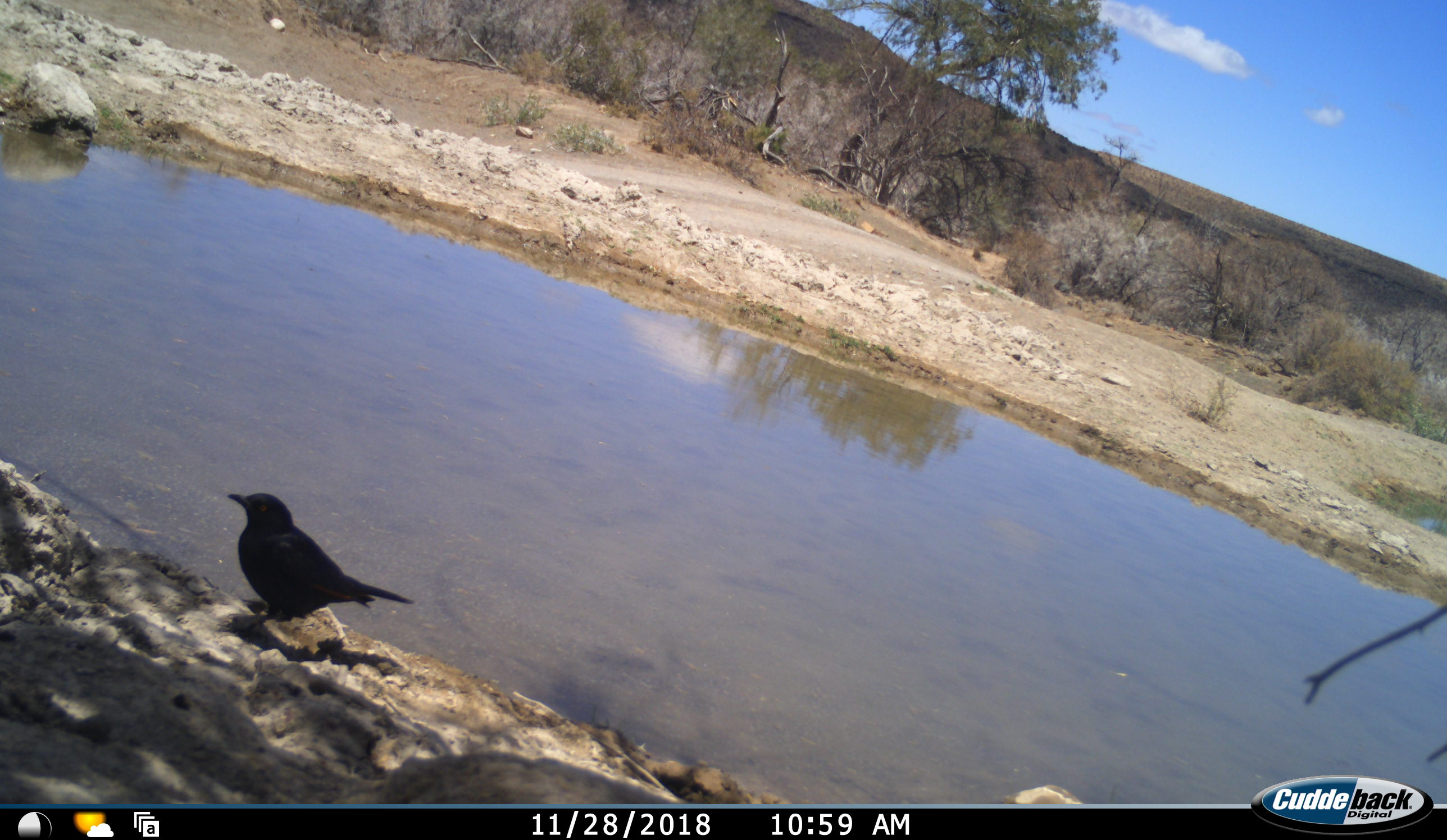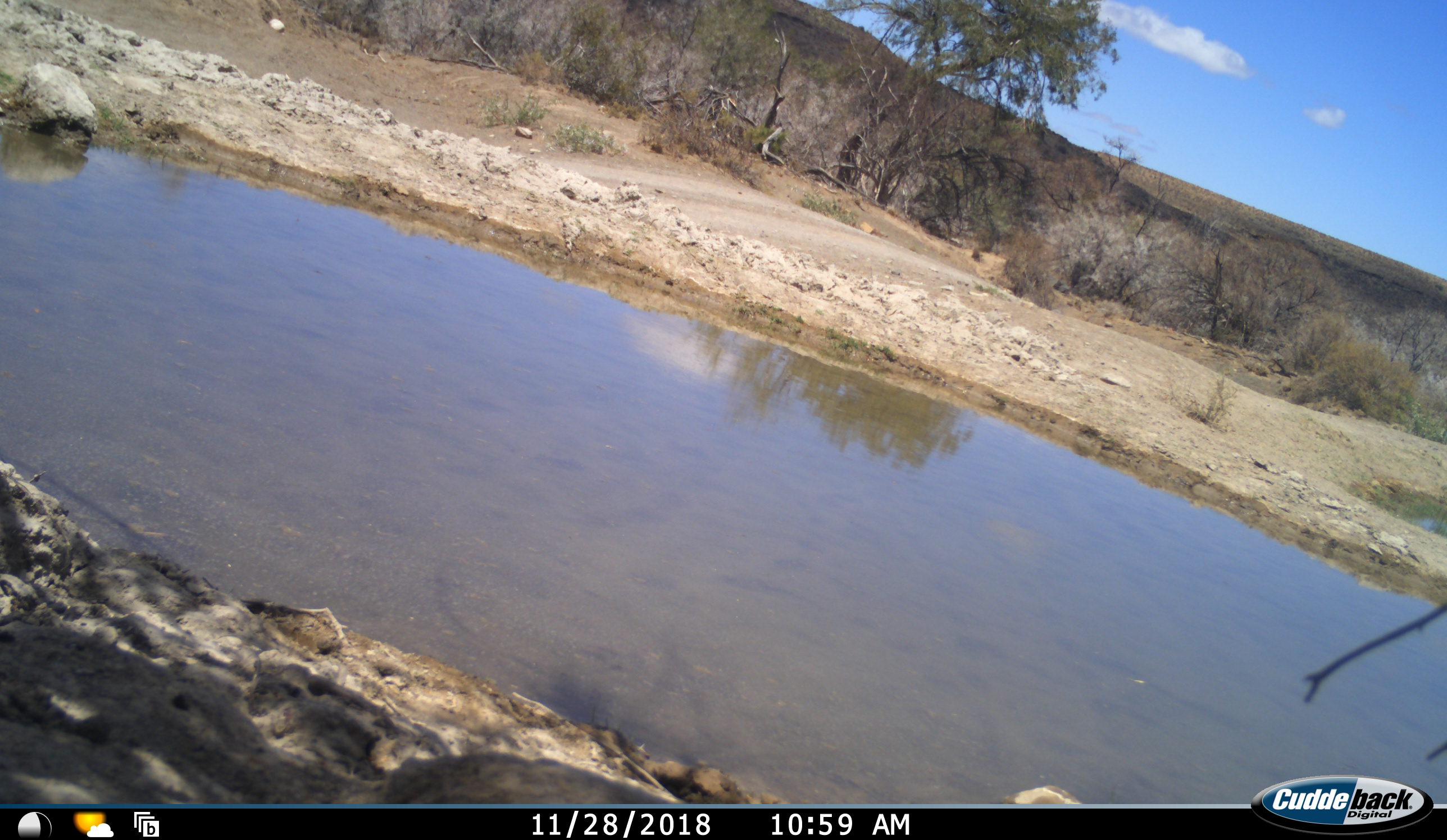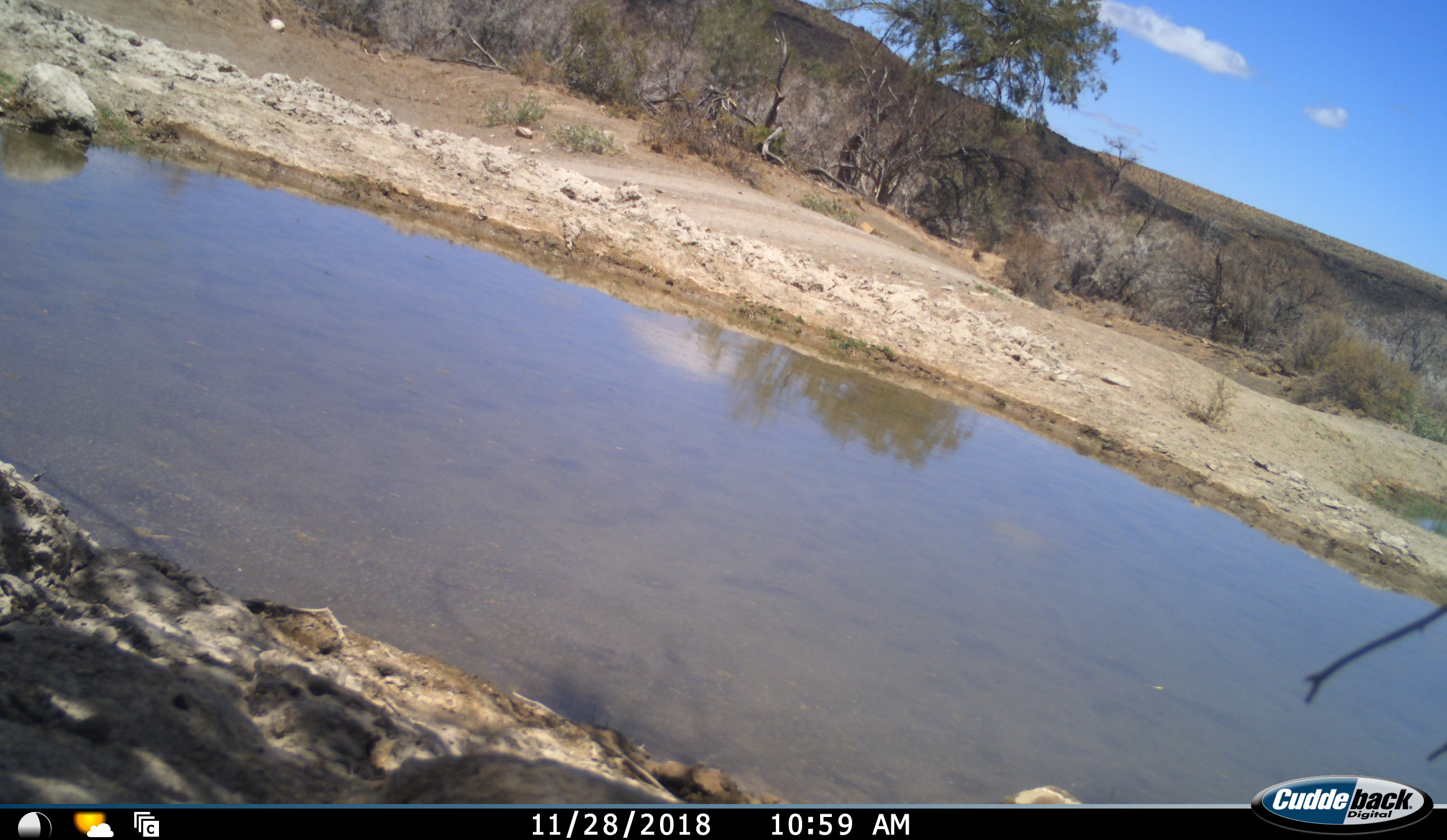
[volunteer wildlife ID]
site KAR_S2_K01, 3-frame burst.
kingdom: Animalia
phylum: Chordata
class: Aves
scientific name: Aves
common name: bird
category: birdother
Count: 1.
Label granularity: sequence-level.